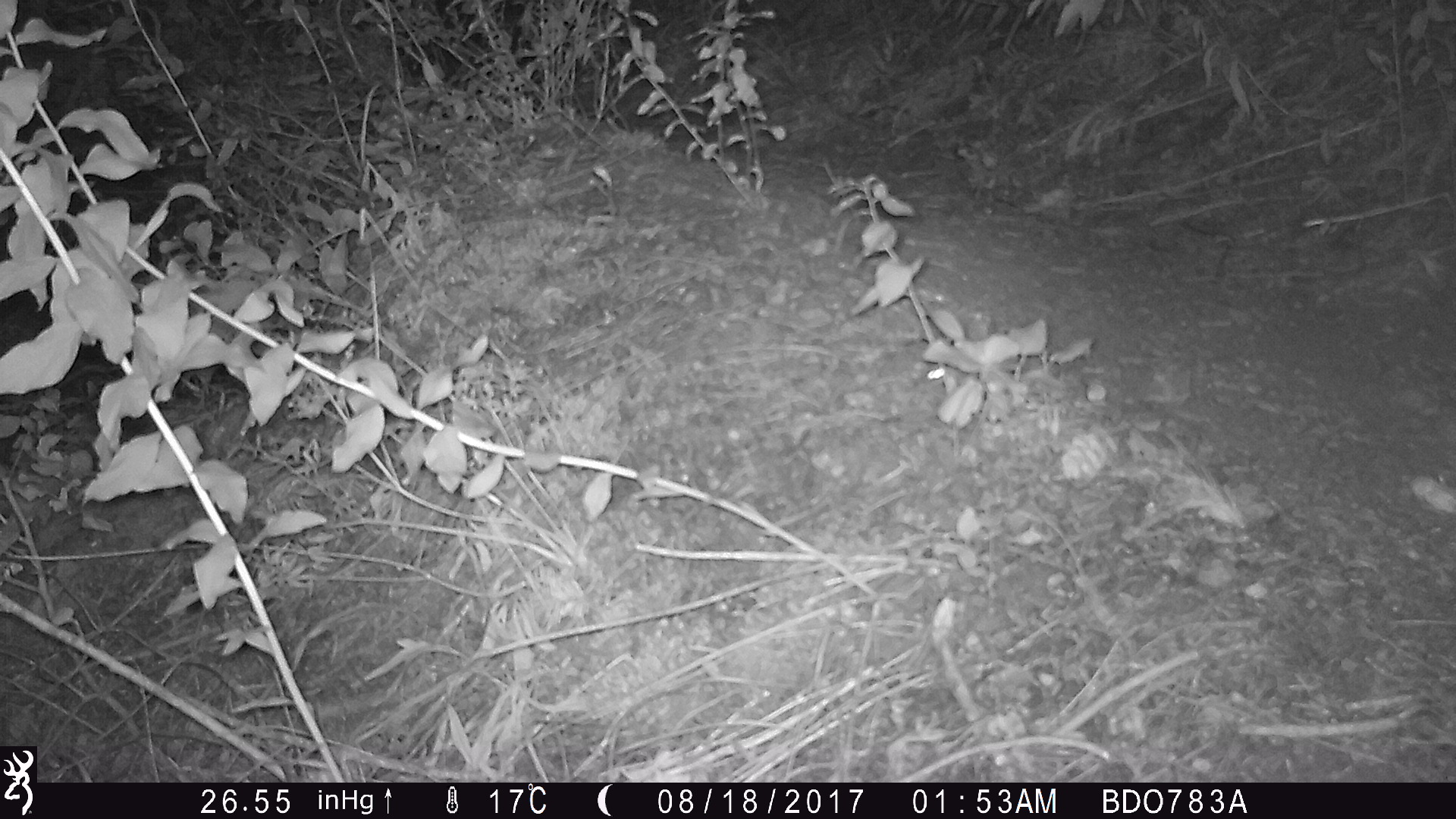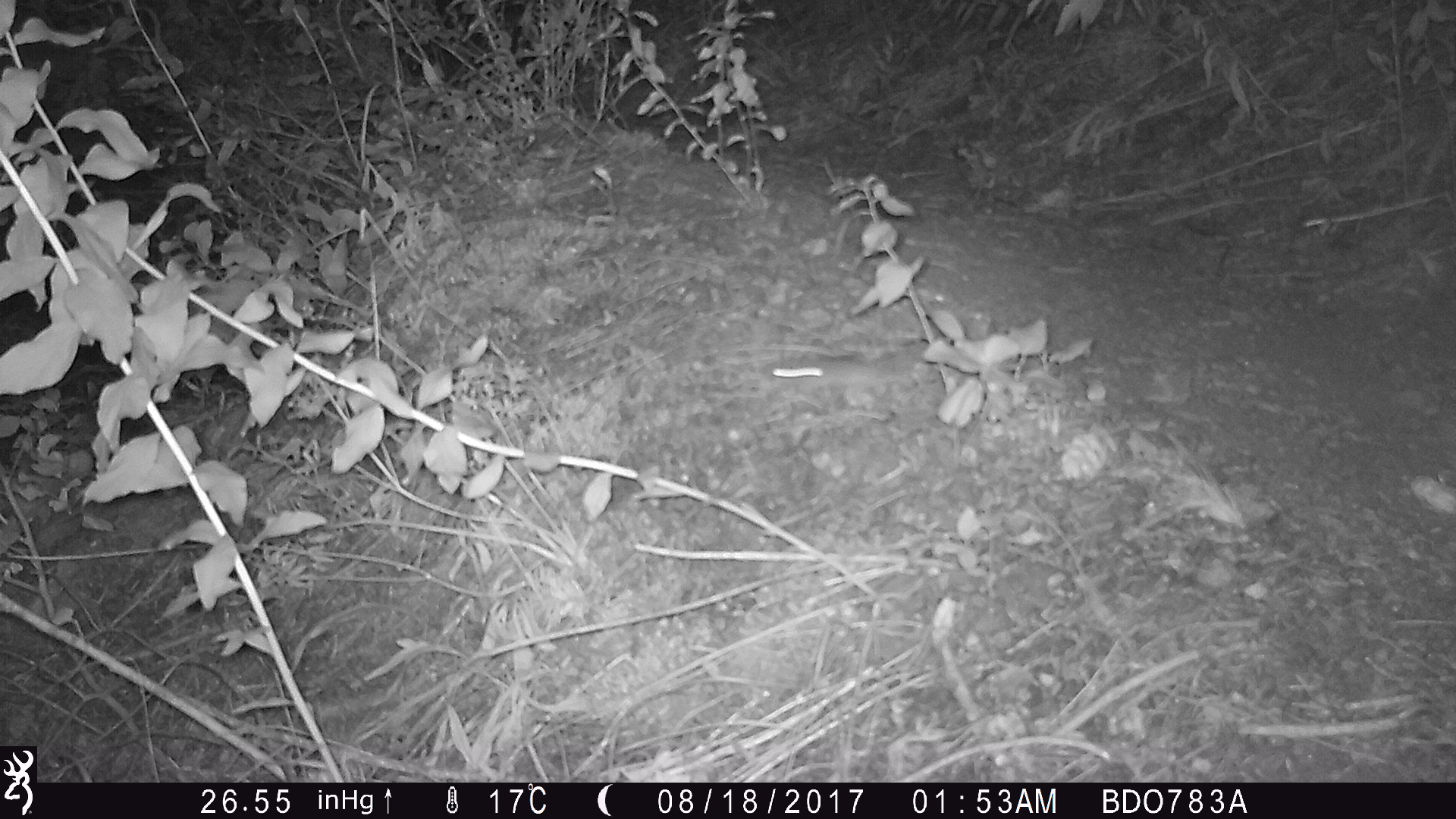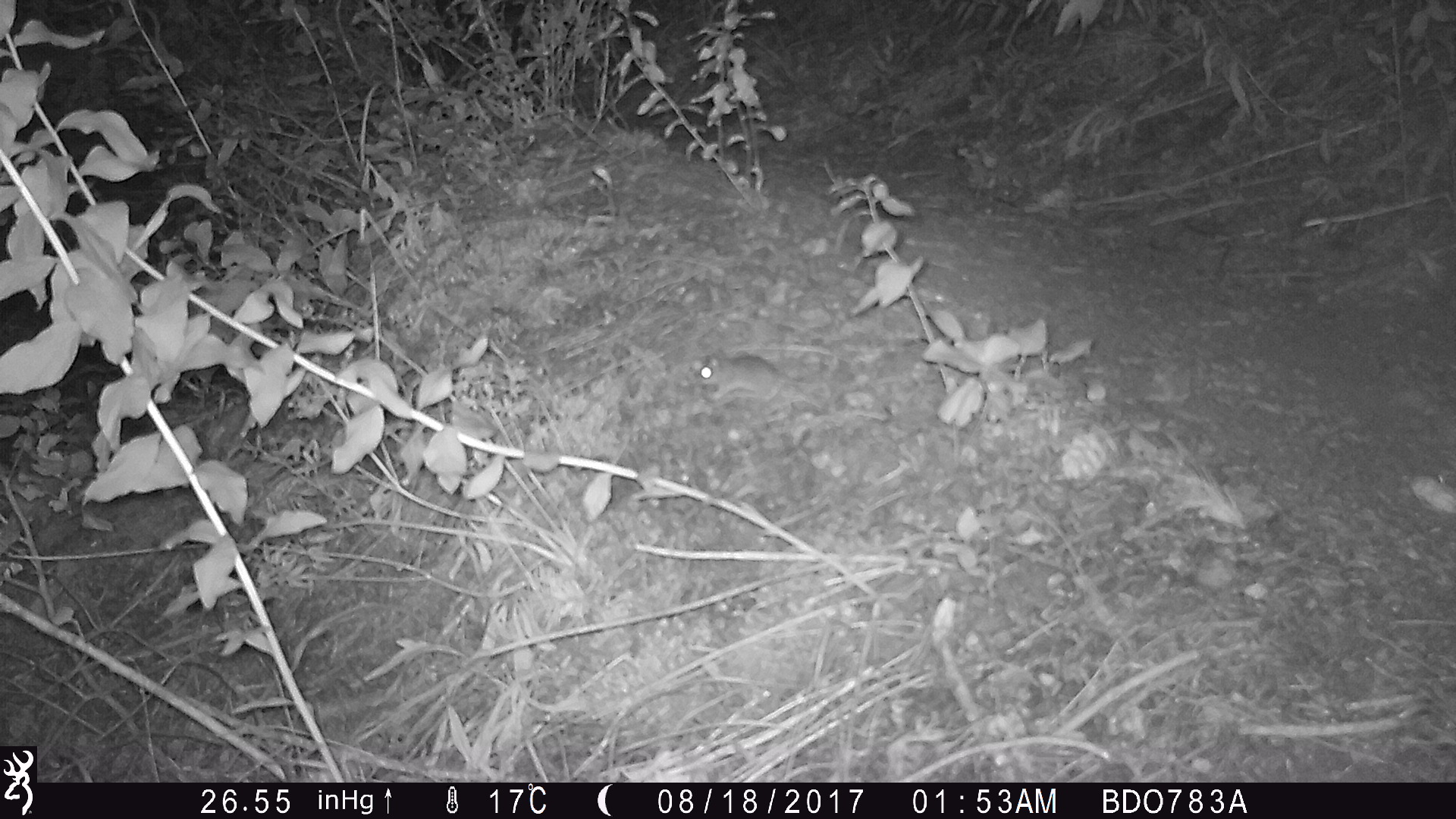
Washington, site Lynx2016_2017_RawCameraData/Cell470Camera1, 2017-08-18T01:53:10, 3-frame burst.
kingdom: Animalia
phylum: Chordata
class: Mammalia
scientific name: Mammalia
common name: small mammal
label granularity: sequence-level